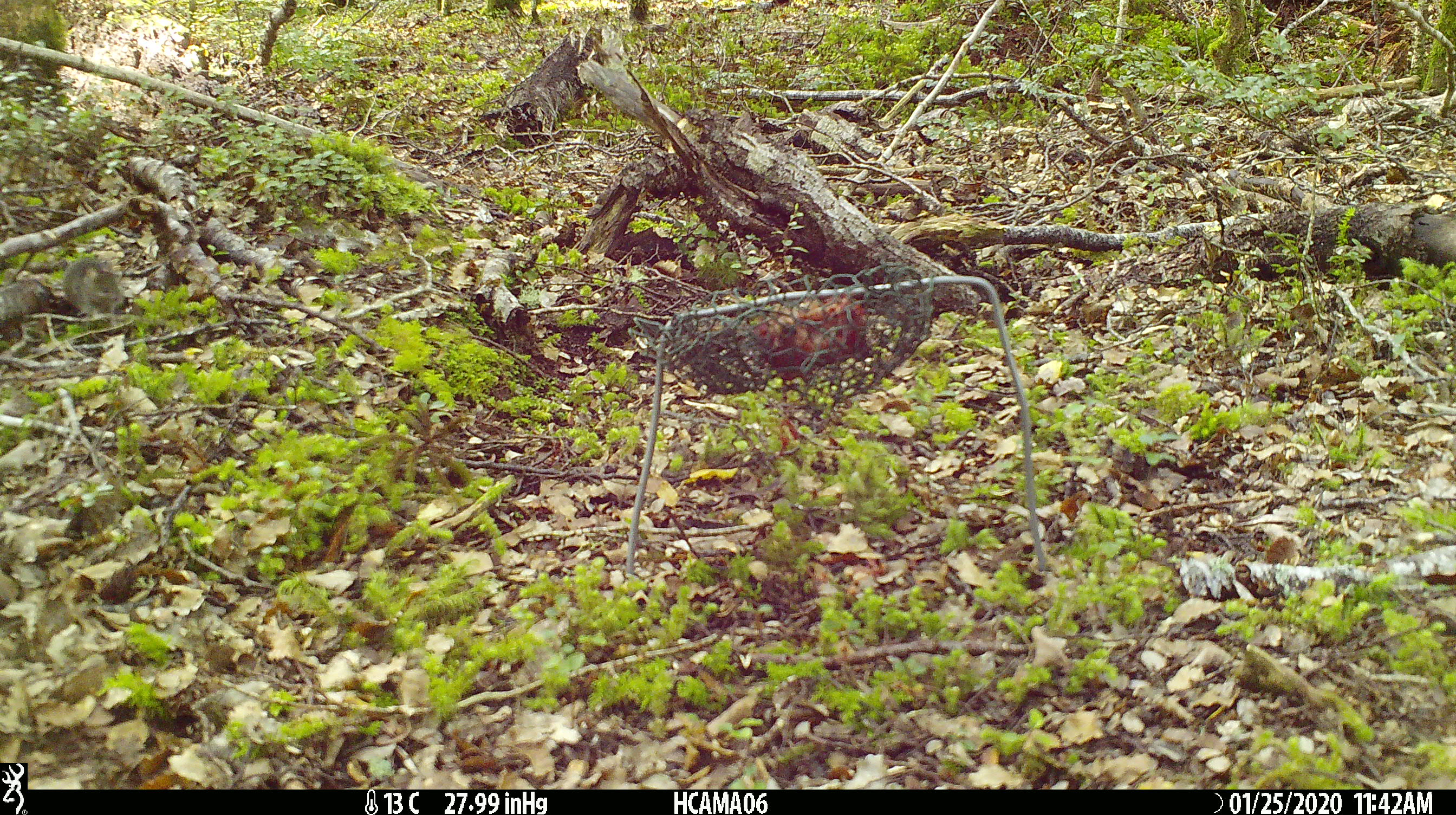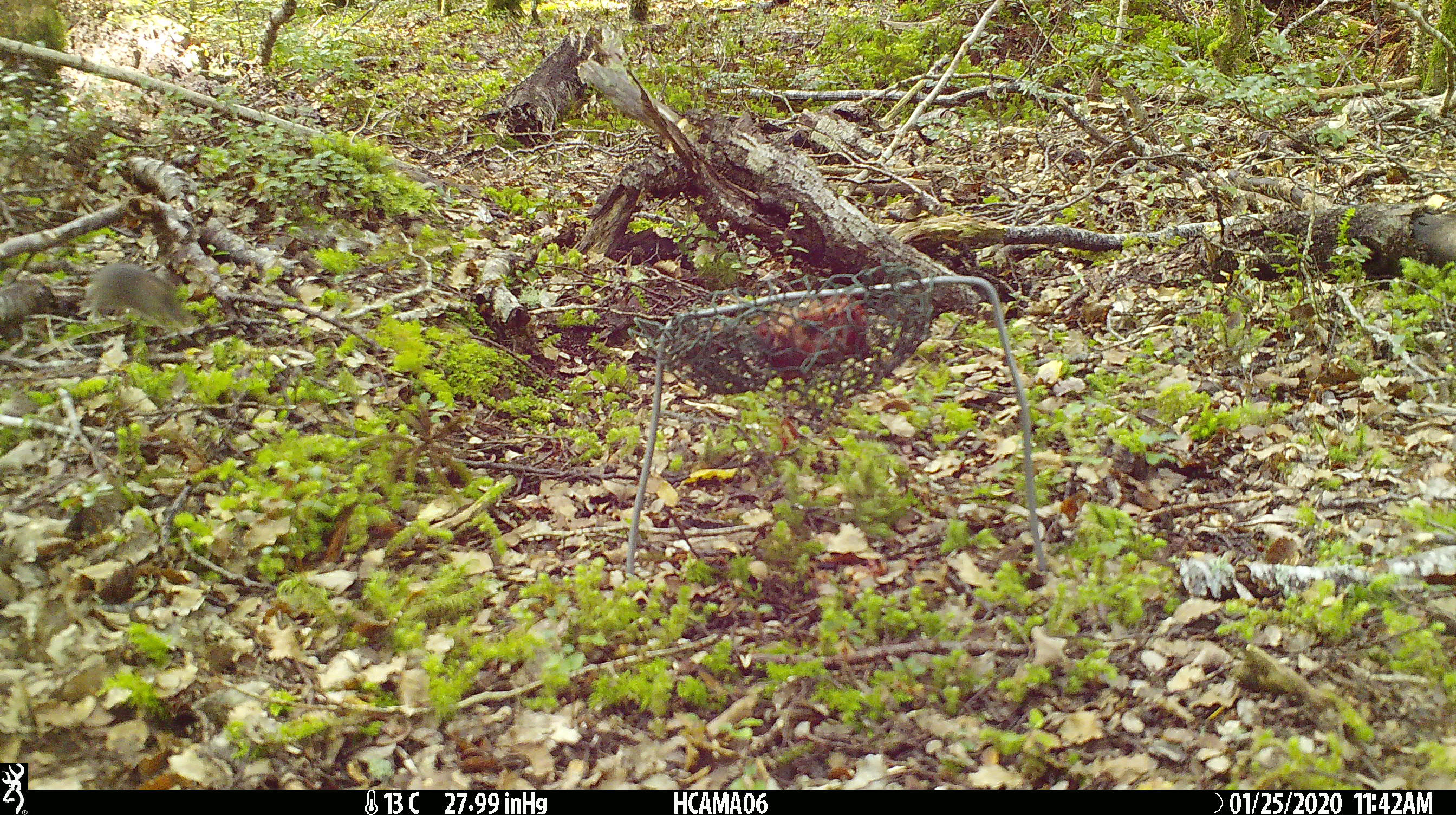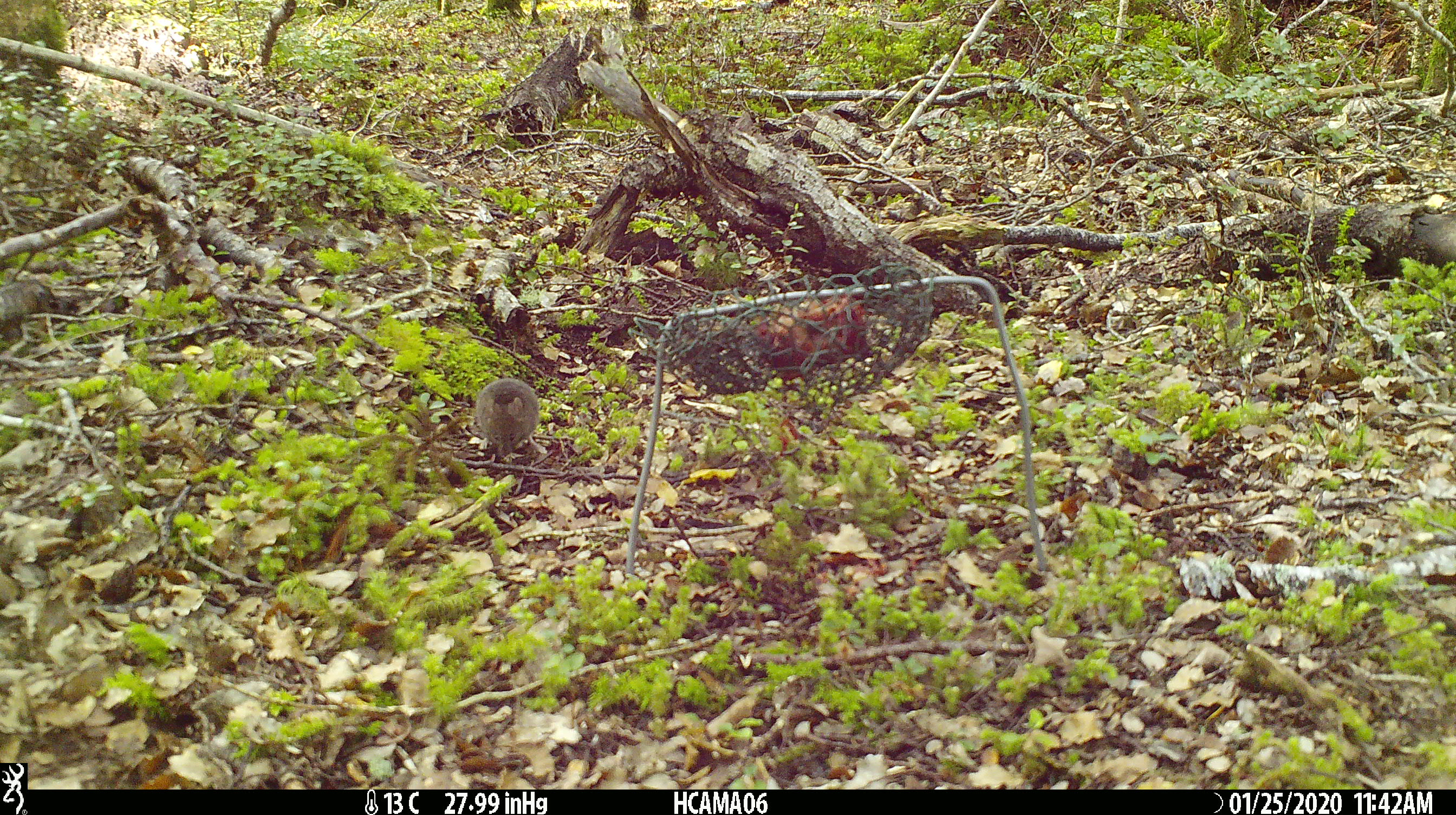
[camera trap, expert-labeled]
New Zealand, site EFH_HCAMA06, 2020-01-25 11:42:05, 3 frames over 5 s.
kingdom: Animalia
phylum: Chordata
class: Mammalia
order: Rodentia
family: Muridae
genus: Mus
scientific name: Mus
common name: mouse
Mouse (Mus).